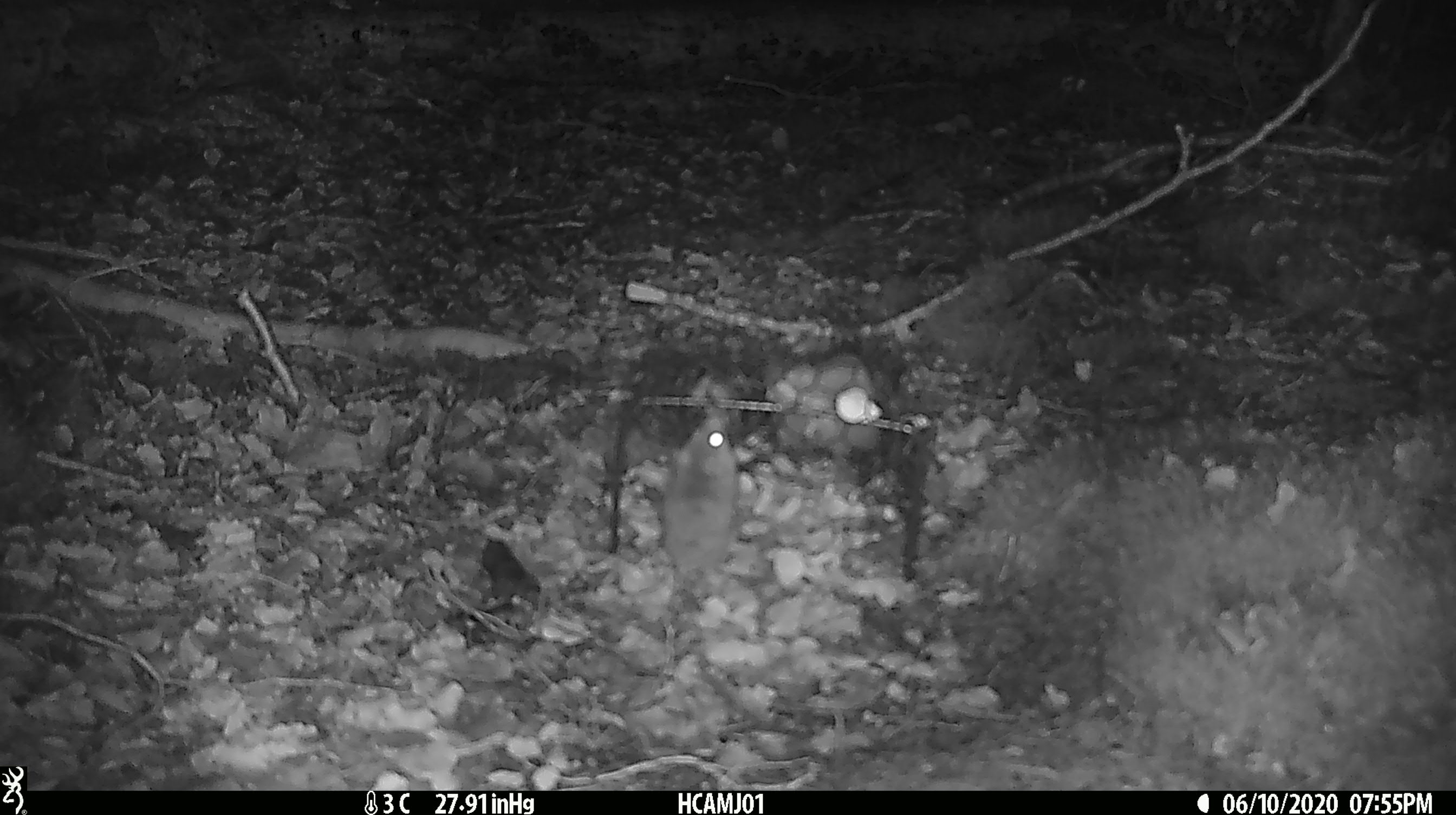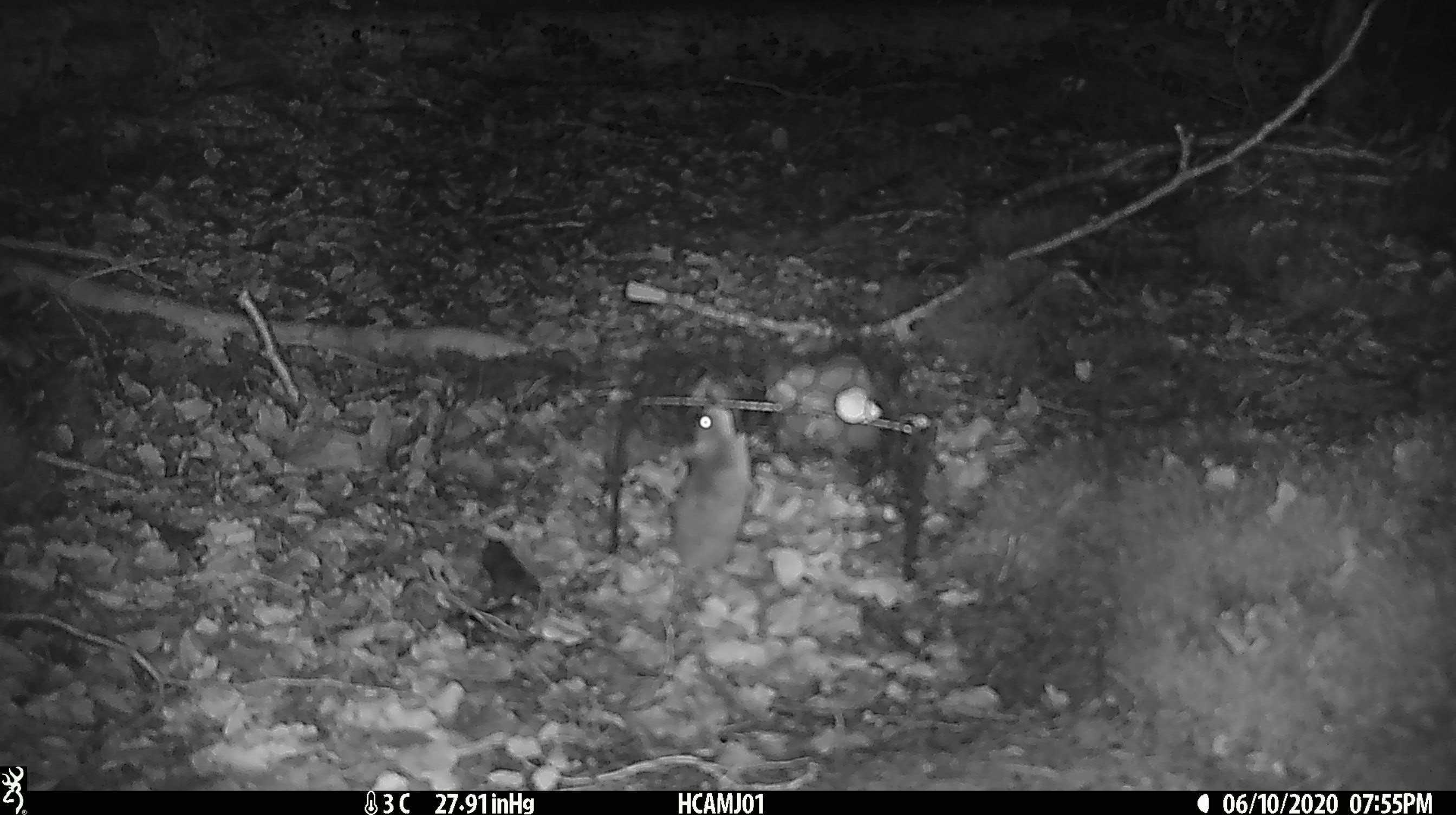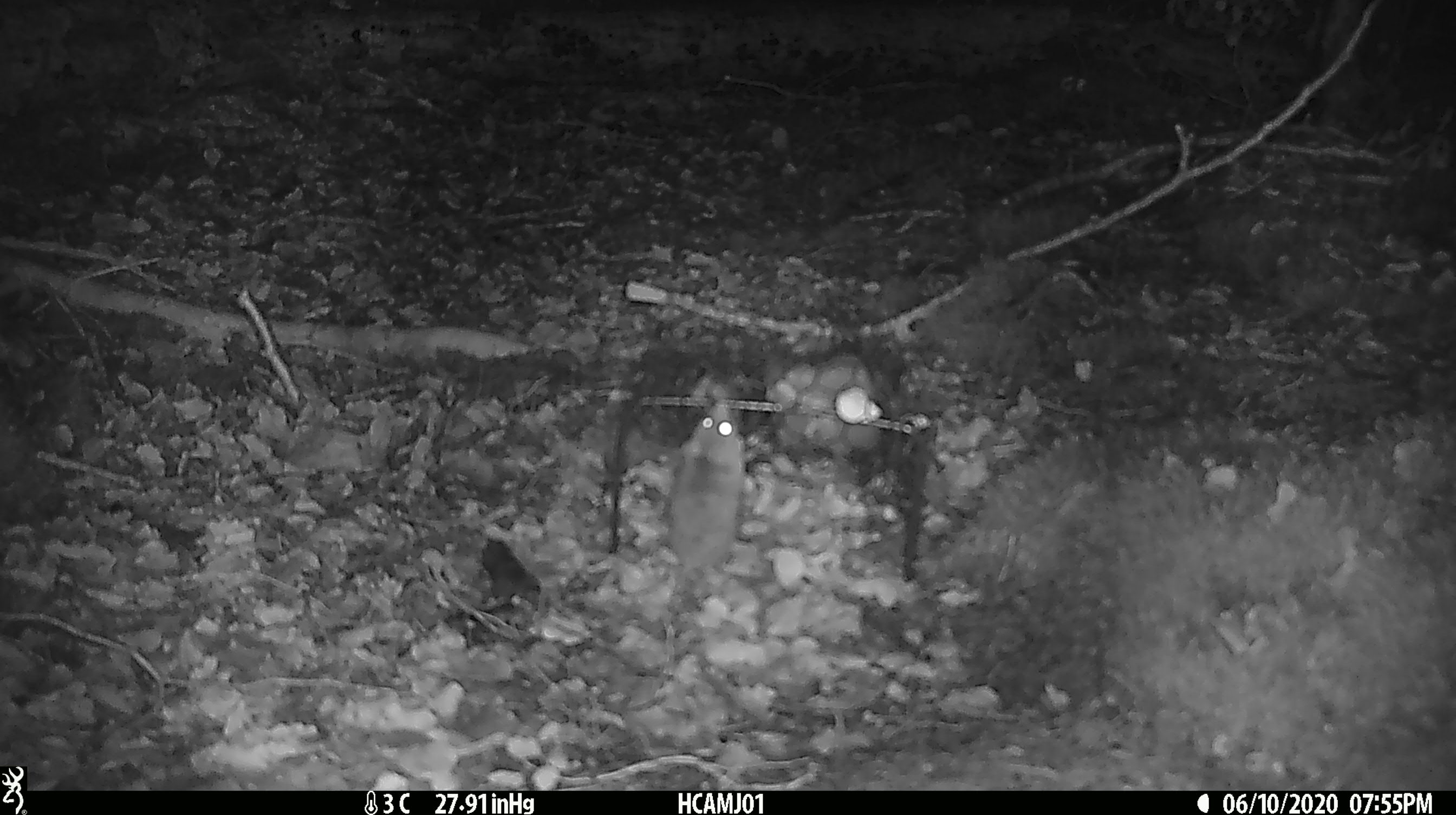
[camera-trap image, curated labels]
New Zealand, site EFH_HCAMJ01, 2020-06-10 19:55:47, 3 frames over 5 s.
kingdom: Animalia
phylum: Chordata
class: Mammalia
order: Rodentia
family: Muridae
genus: Mus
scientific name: Mus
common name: mouse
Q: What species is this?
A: Mouse (Mus).